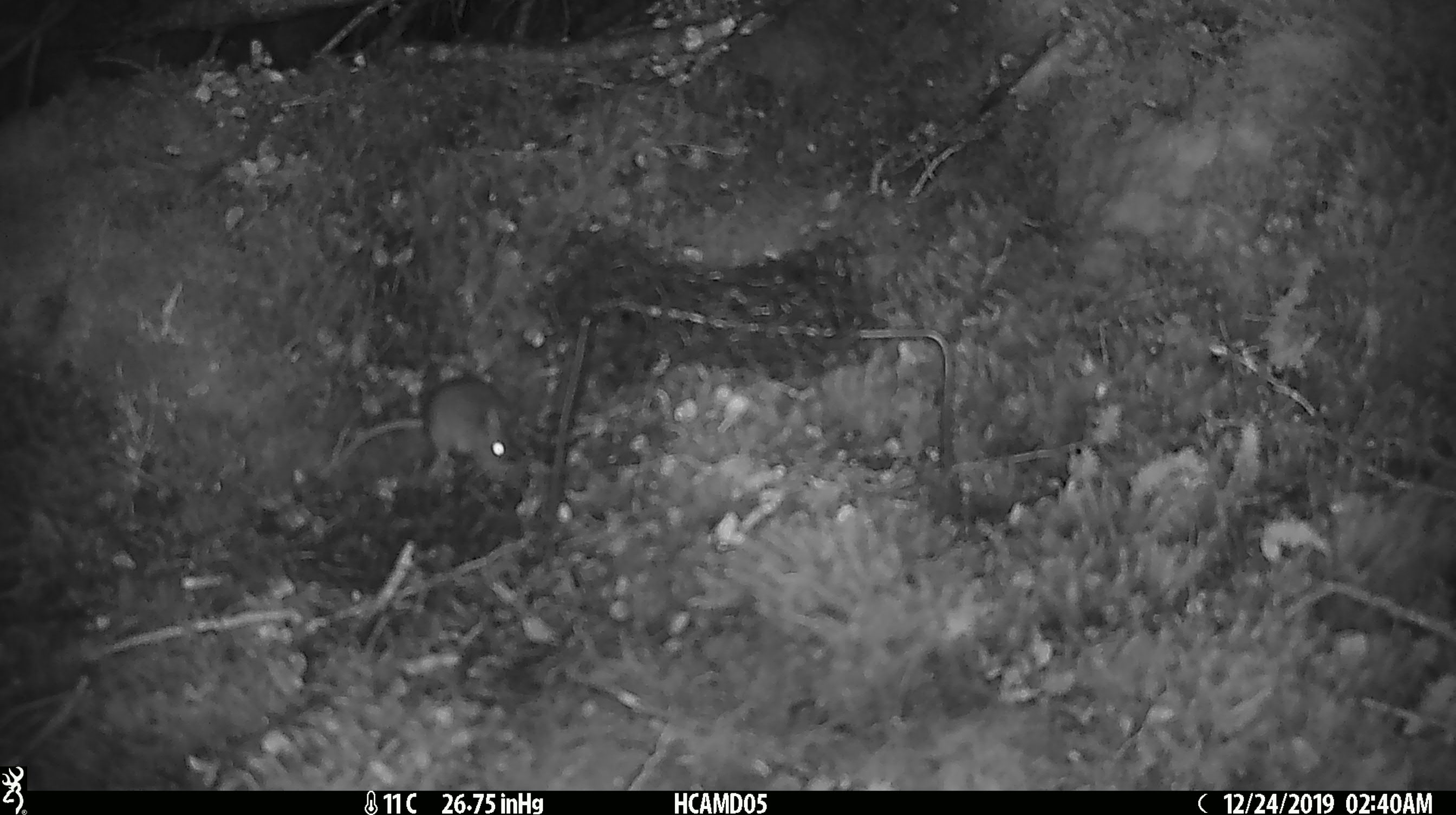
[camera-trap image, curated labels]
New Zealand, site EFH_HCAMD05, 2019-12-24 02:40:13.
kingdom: Animalia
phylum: Chordata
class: Mammalia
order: Rodentia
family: Muridae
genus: Mus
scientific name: Mus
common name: mouse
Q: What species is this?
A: Mouse (Mus).